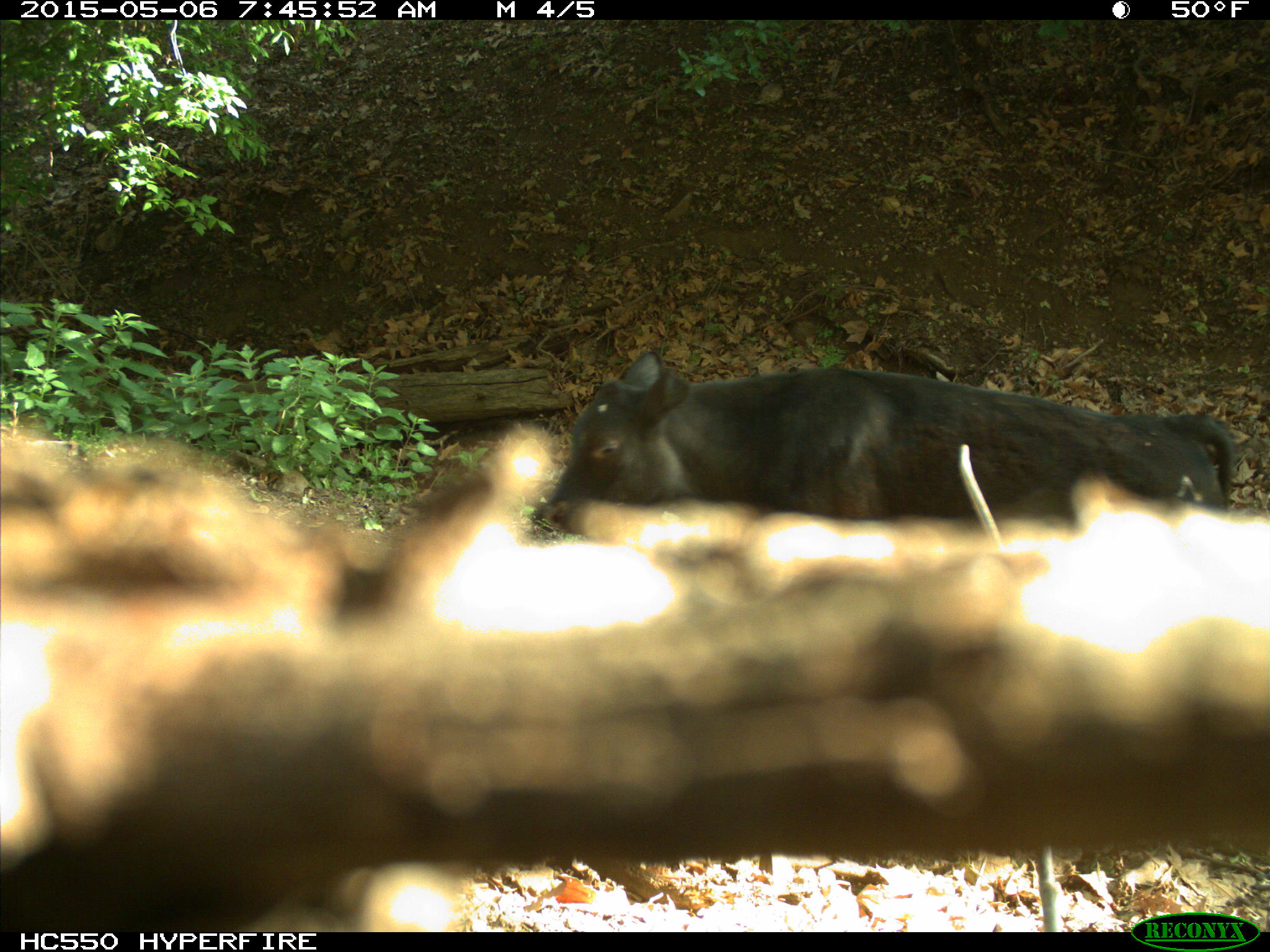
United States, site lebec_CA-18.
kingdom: Animalia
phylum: Chordata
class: Mammalia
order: Artiodactyla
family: Bovidae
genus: Bos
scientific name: Bos taurus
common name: domestic cow